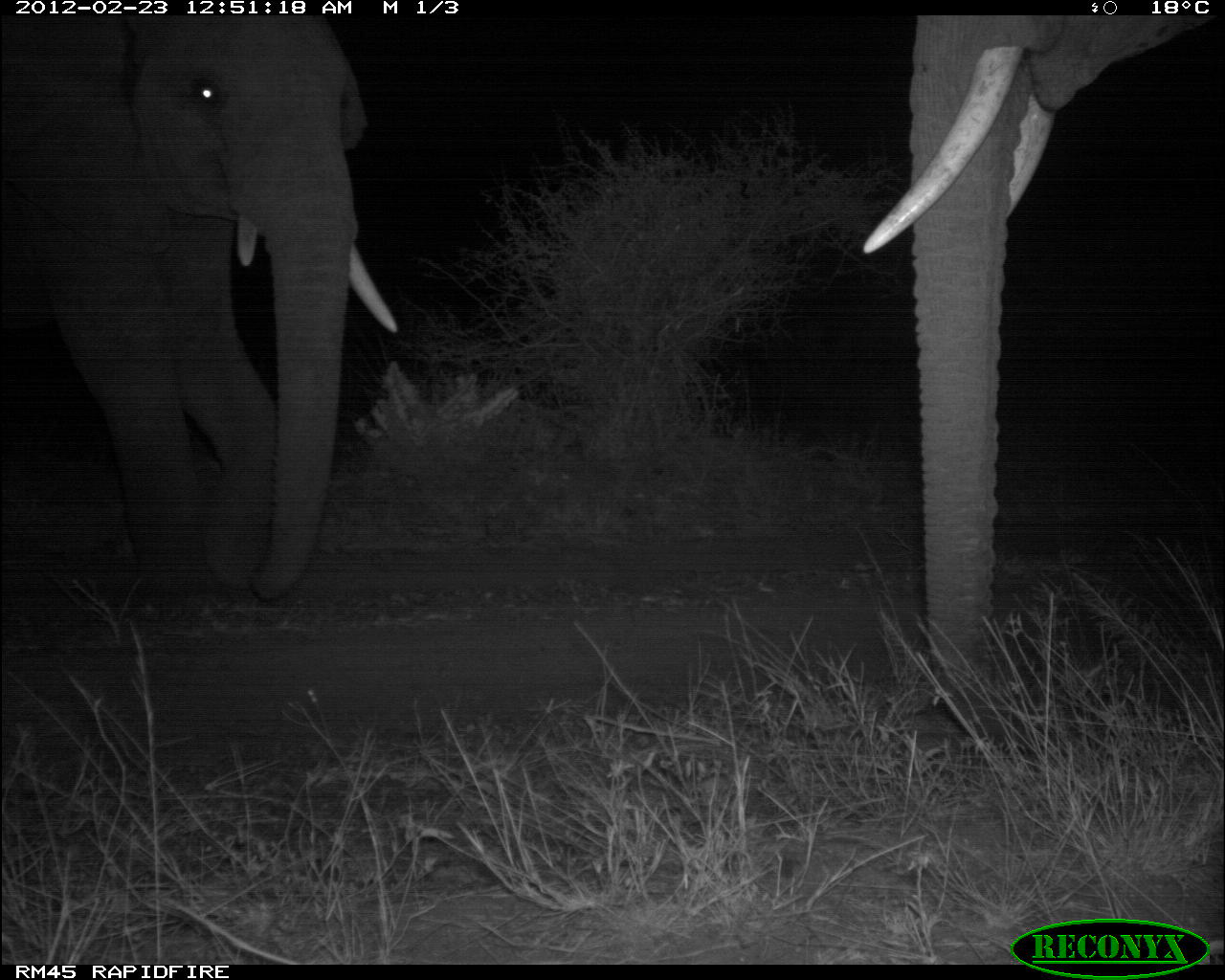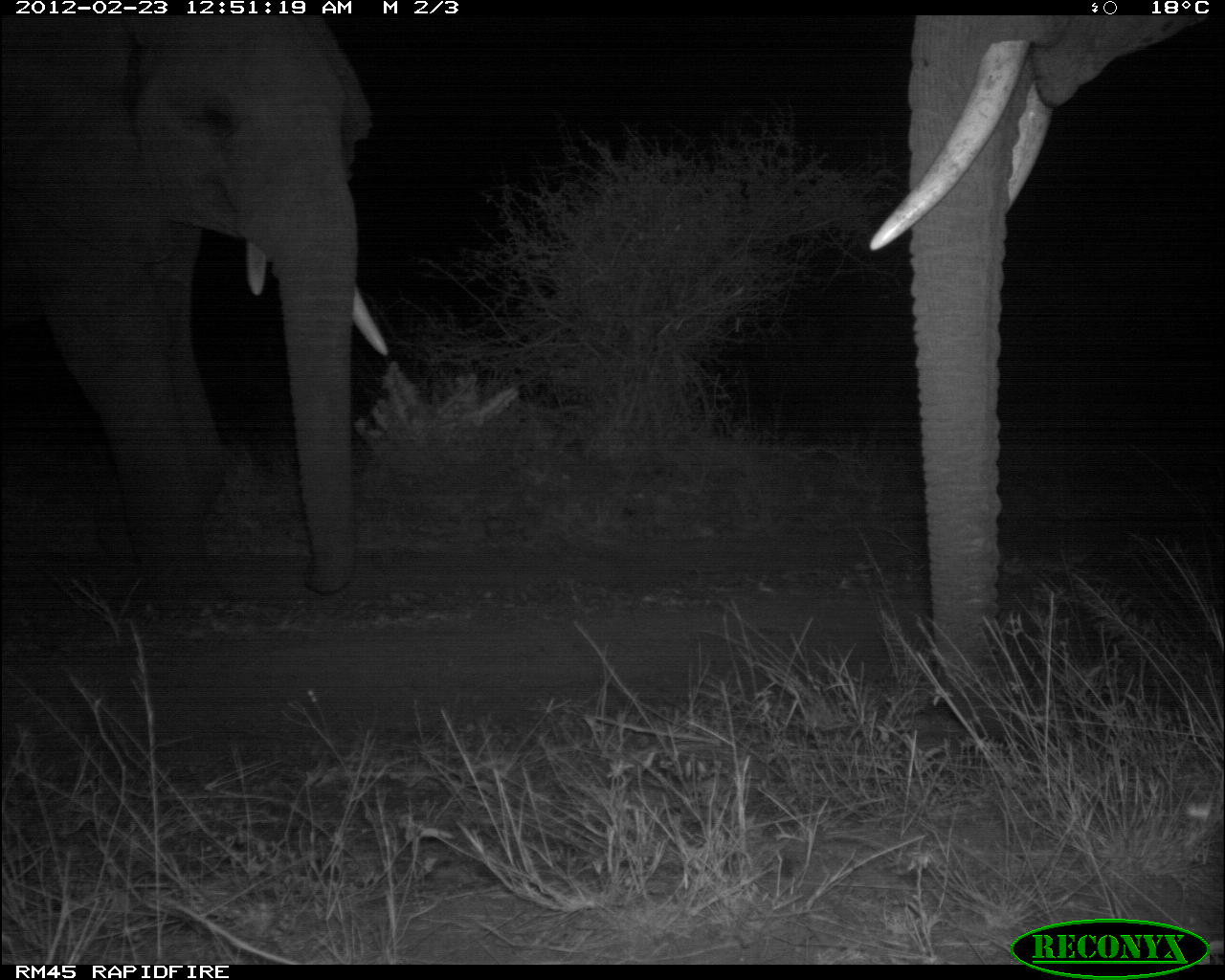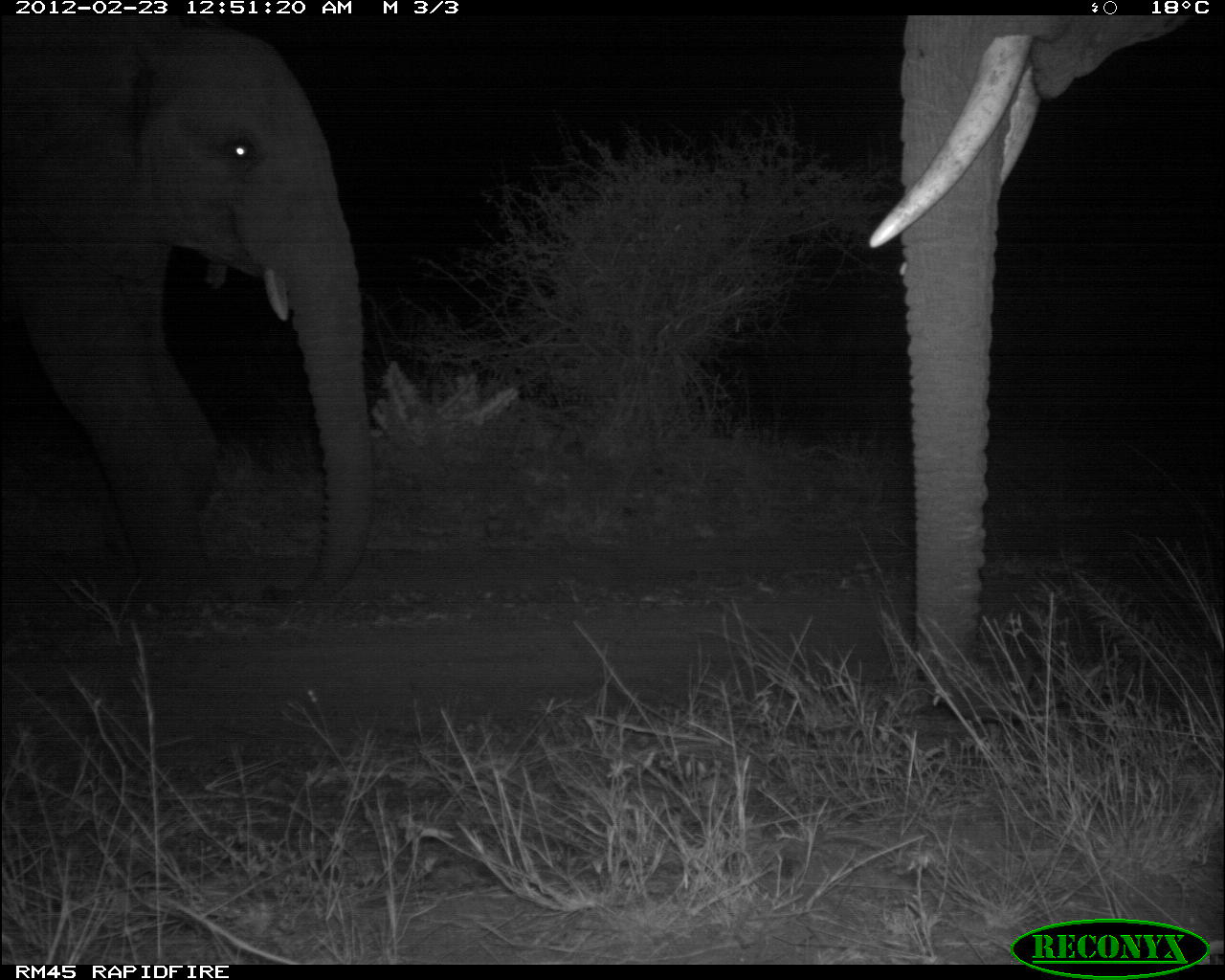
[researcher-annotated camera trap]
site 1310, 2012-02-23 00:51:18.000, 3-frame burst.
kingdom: Animalia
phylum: Chordata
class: Mammalia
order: Proboscidea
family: Elephantidae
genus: Loxodonta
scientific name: Loxodonta africana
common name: african bush elephant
Loxodonta africana (african bush elephant), count 2.